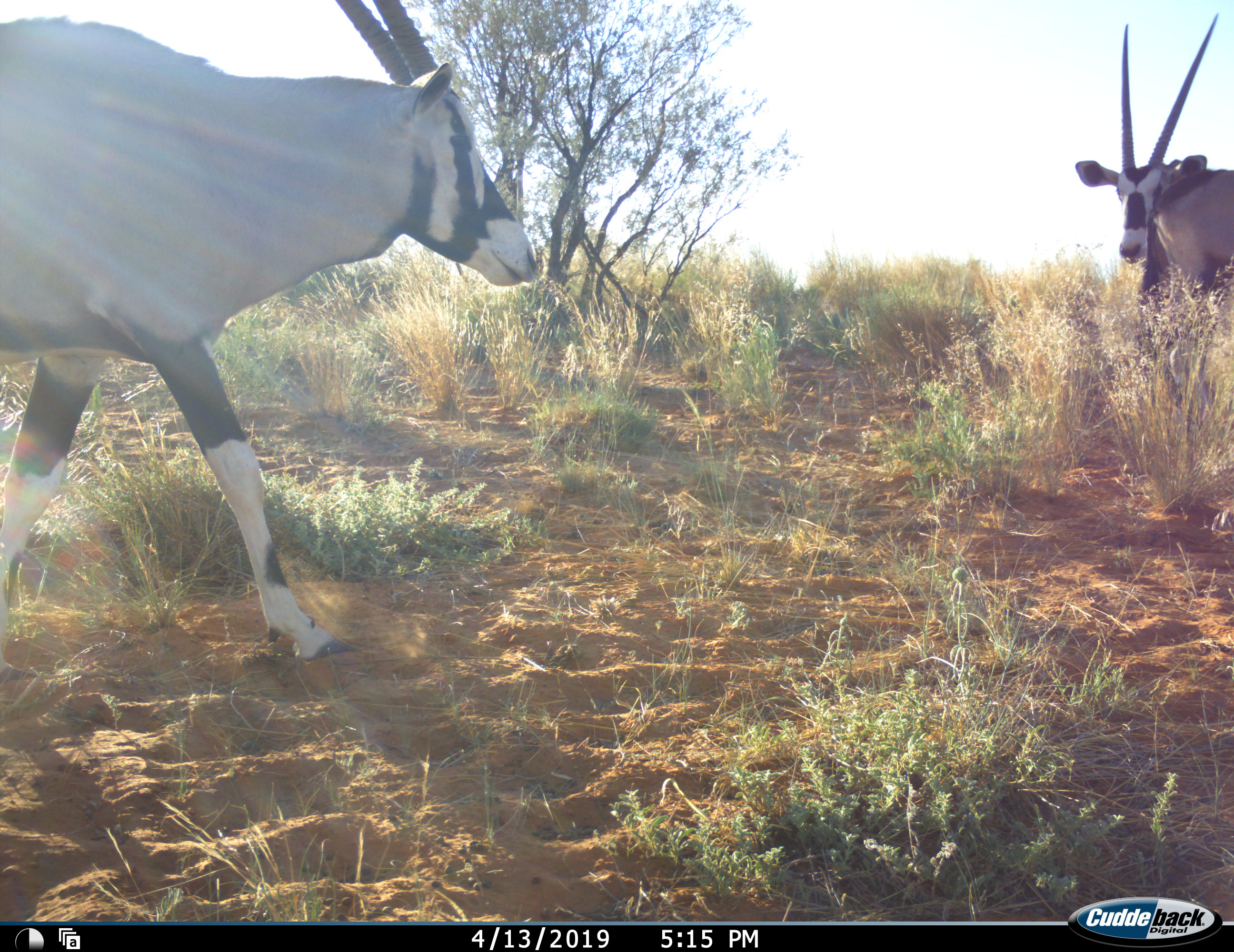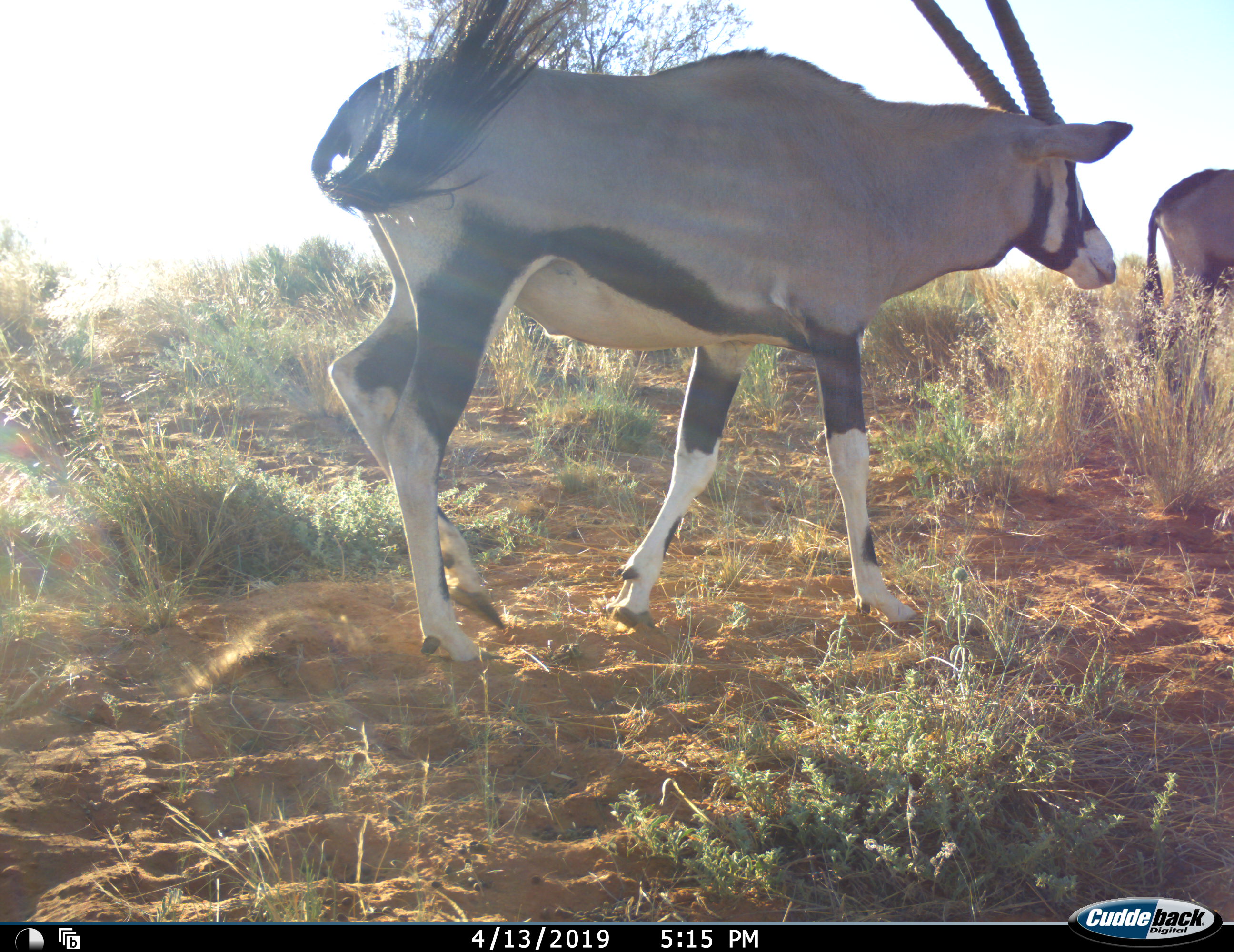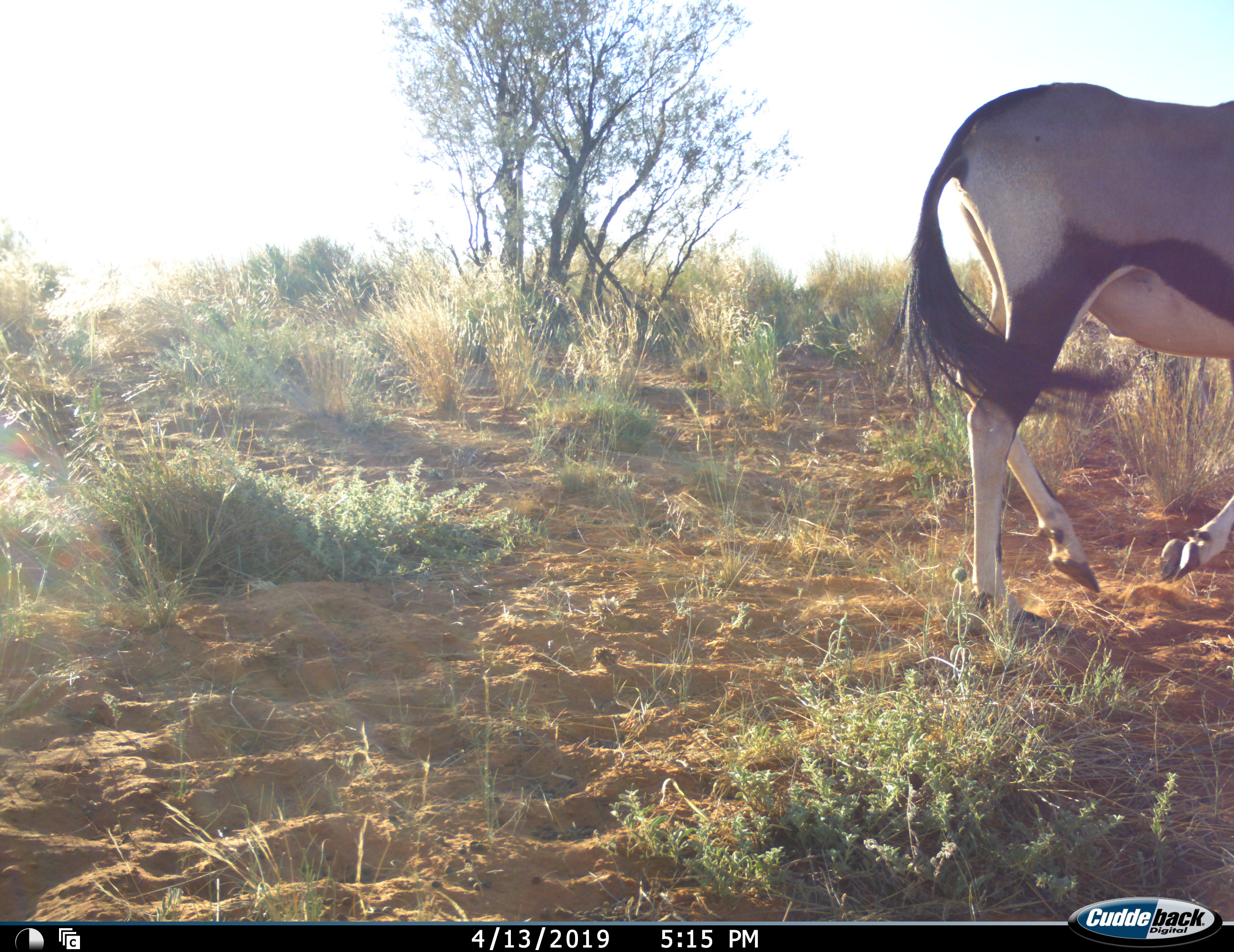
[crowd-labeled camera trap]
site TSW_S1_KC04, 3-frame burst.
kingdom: Animalia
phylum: Chordata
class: Mammalia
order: Artiodactyla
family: Bovidae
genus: Oryx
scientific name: Oryx gazella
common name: gemsbok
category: oryx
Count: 2.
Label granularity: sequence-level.